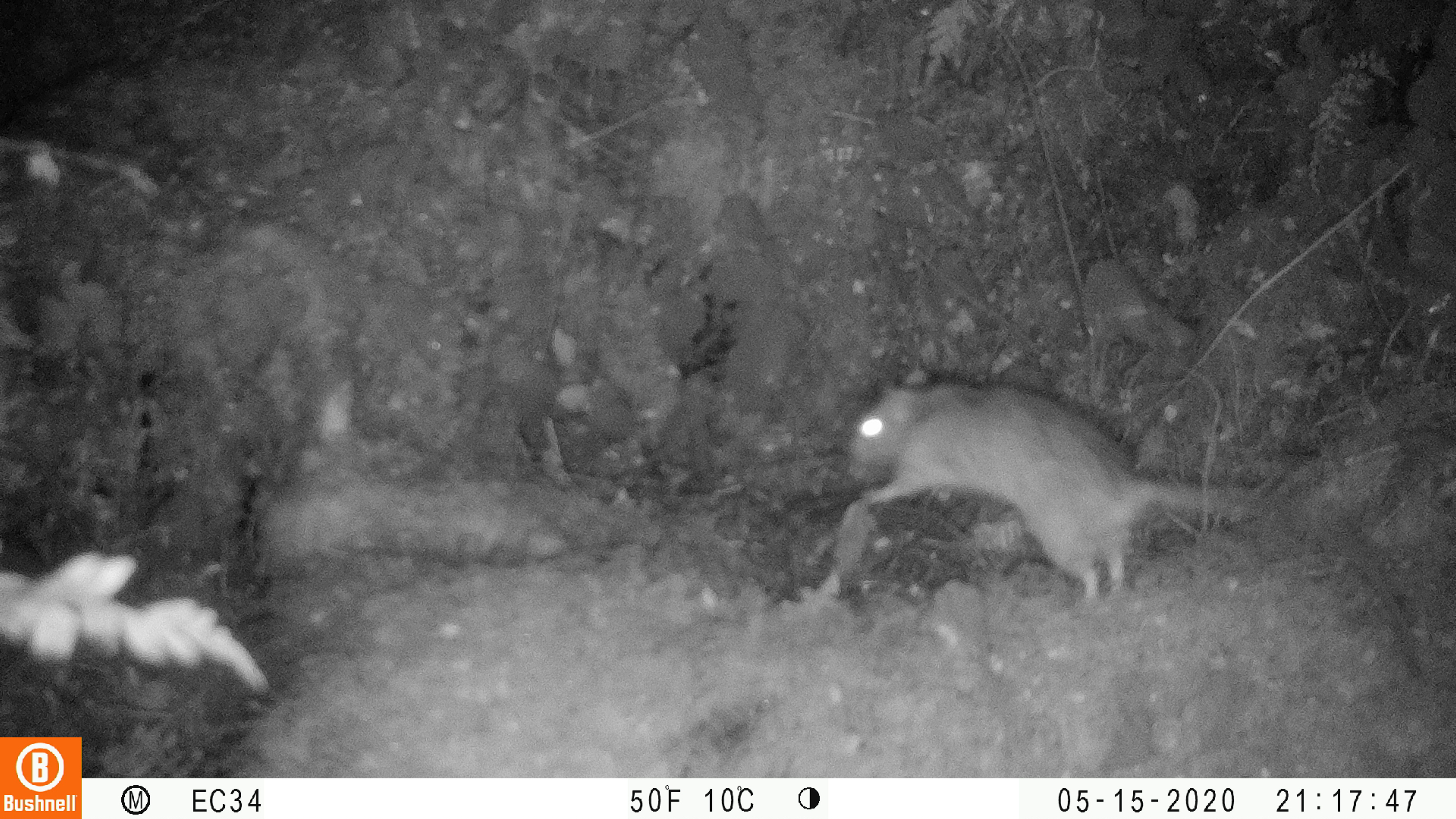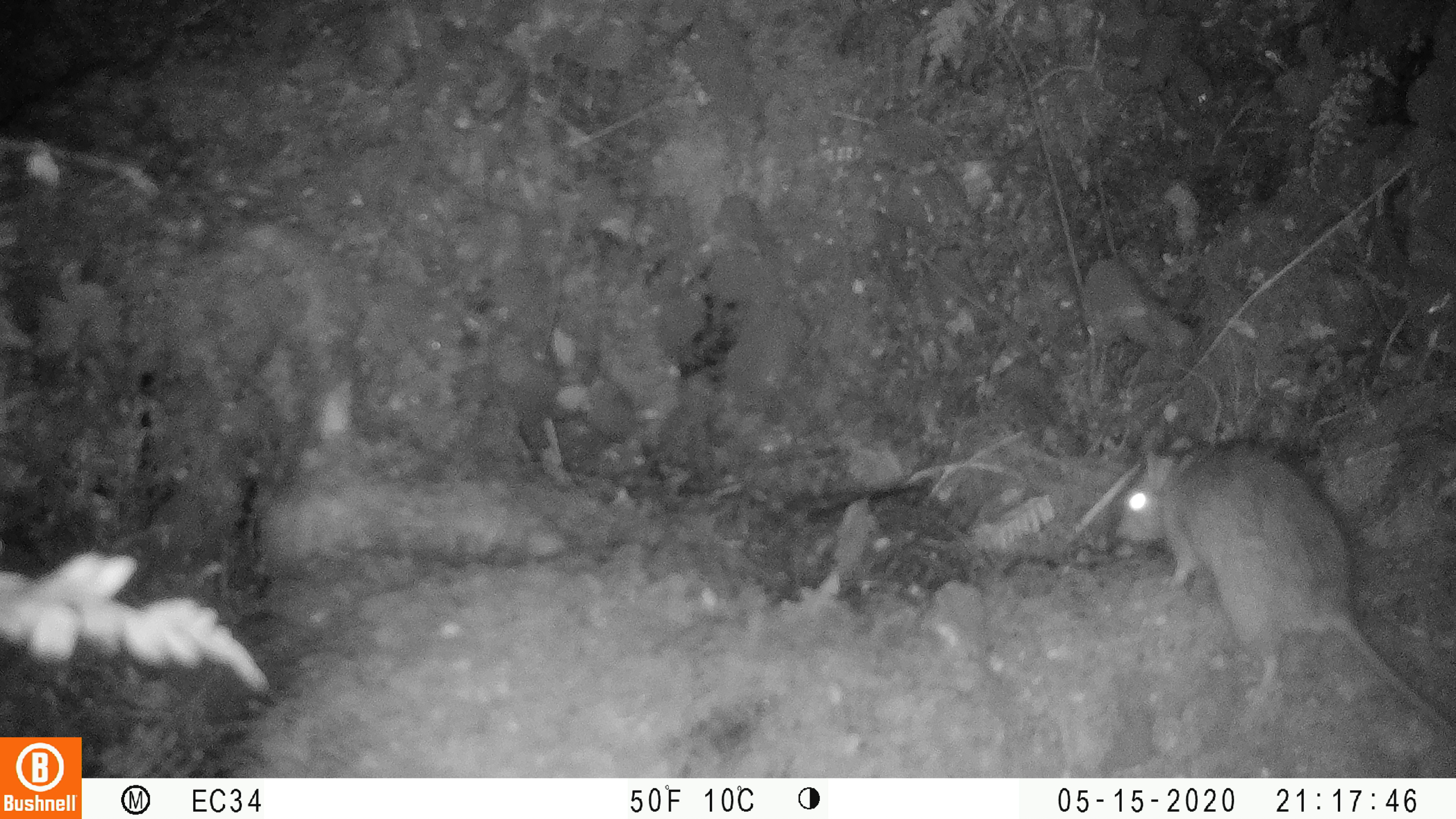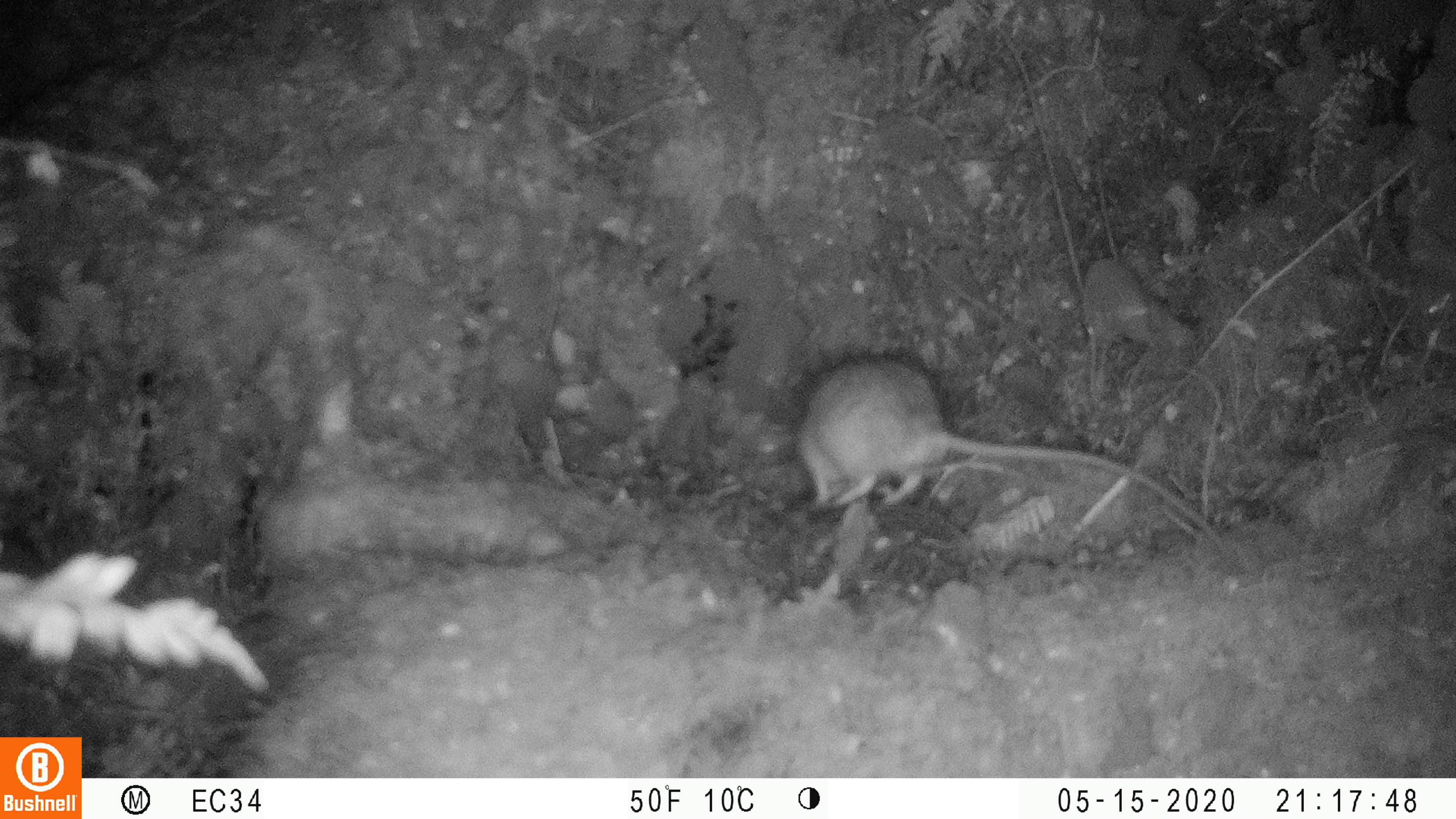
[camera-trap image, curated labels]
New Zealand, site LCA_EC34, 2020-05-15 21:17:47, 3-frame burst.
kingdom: Animalia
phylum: Chordata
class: Mammalia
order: Rodentia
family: Muridae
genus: Rattus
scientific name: Rattus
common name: rat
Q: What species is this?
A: Rat (Rattus).